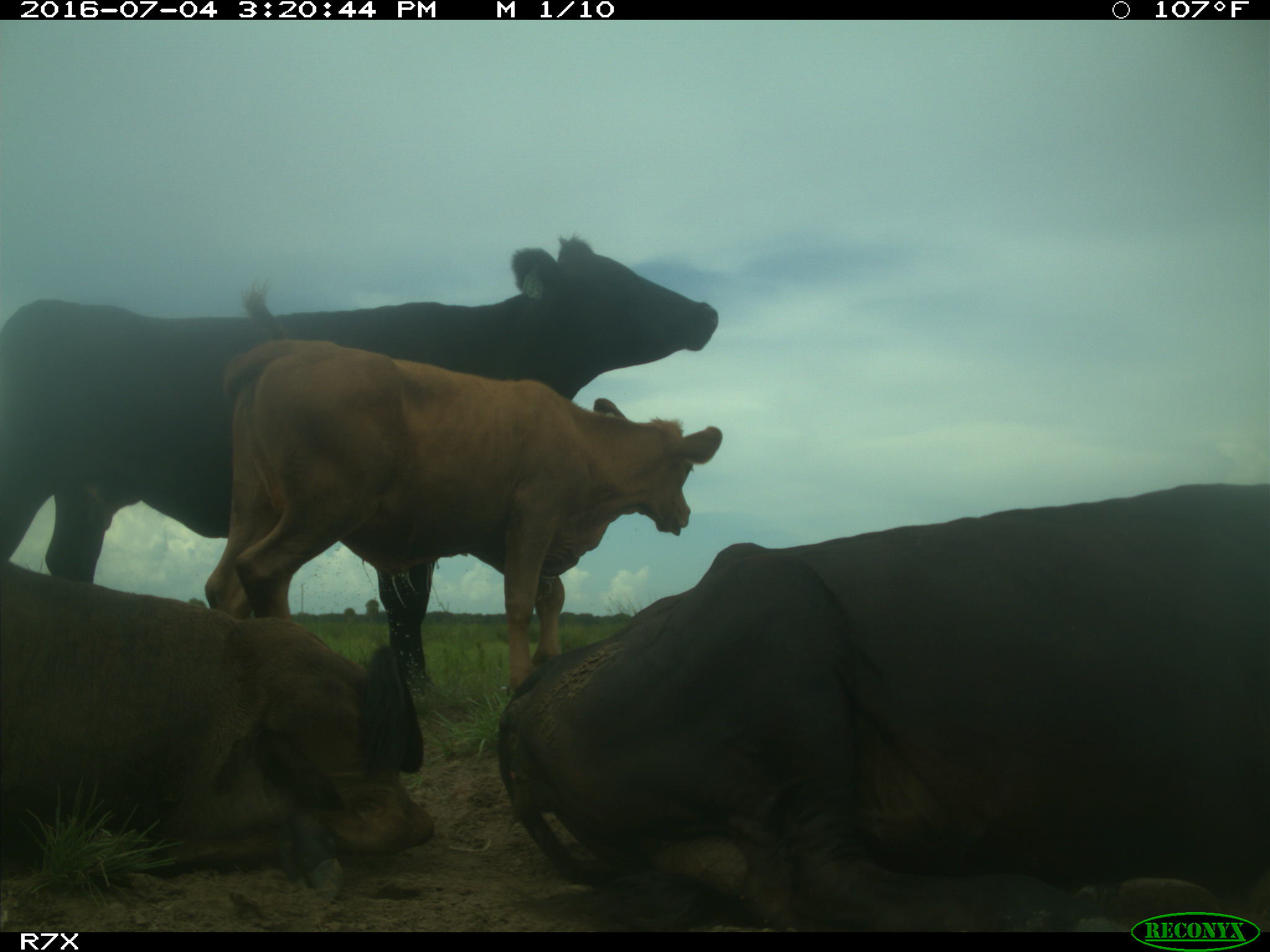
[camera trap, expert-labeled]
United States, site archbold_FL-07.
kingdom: Animalia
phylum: Chordata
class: Mammalia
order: Artiodactyla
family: Bovidae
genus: Bos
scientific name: Bos taurus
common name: domestic cow